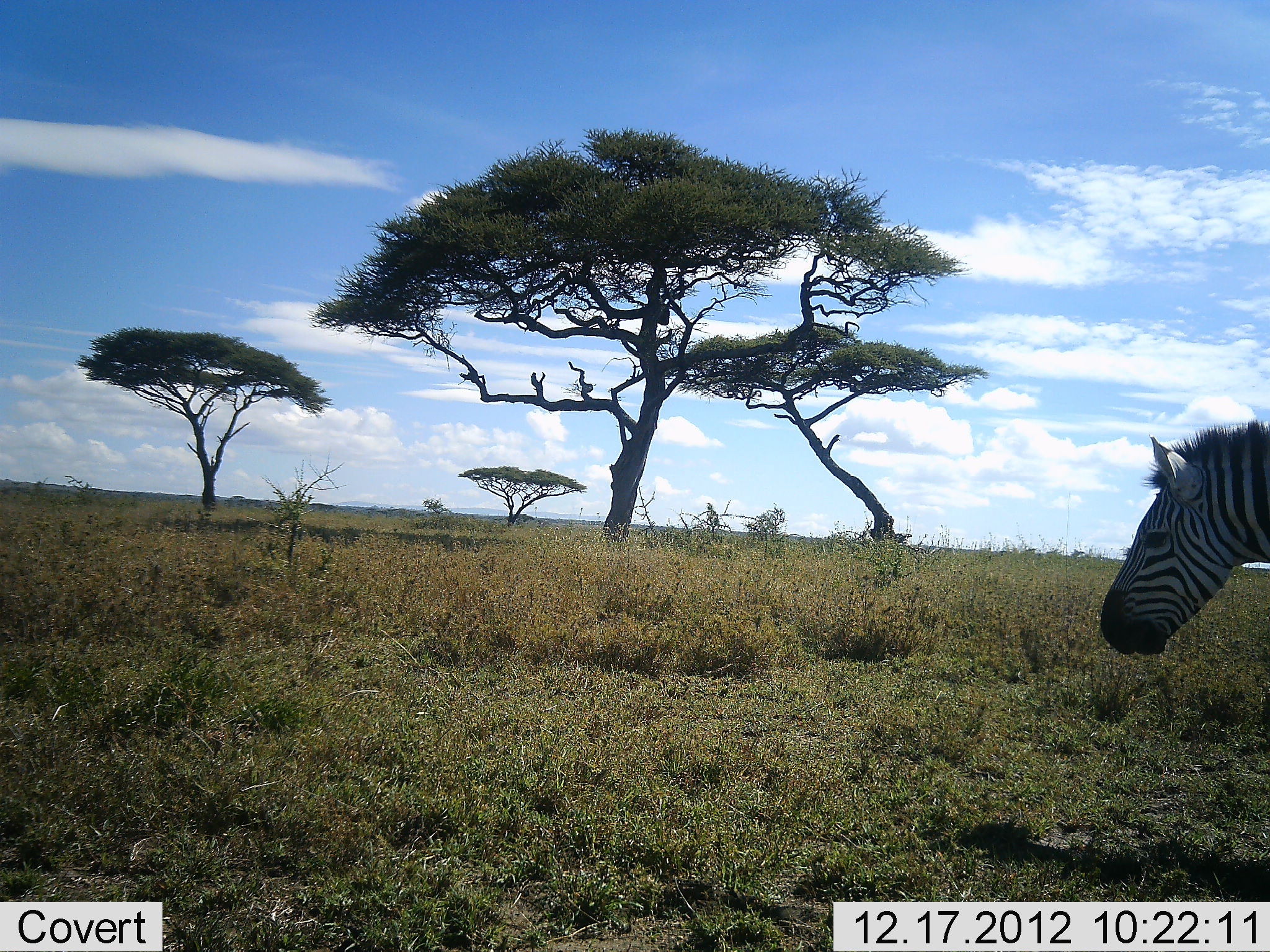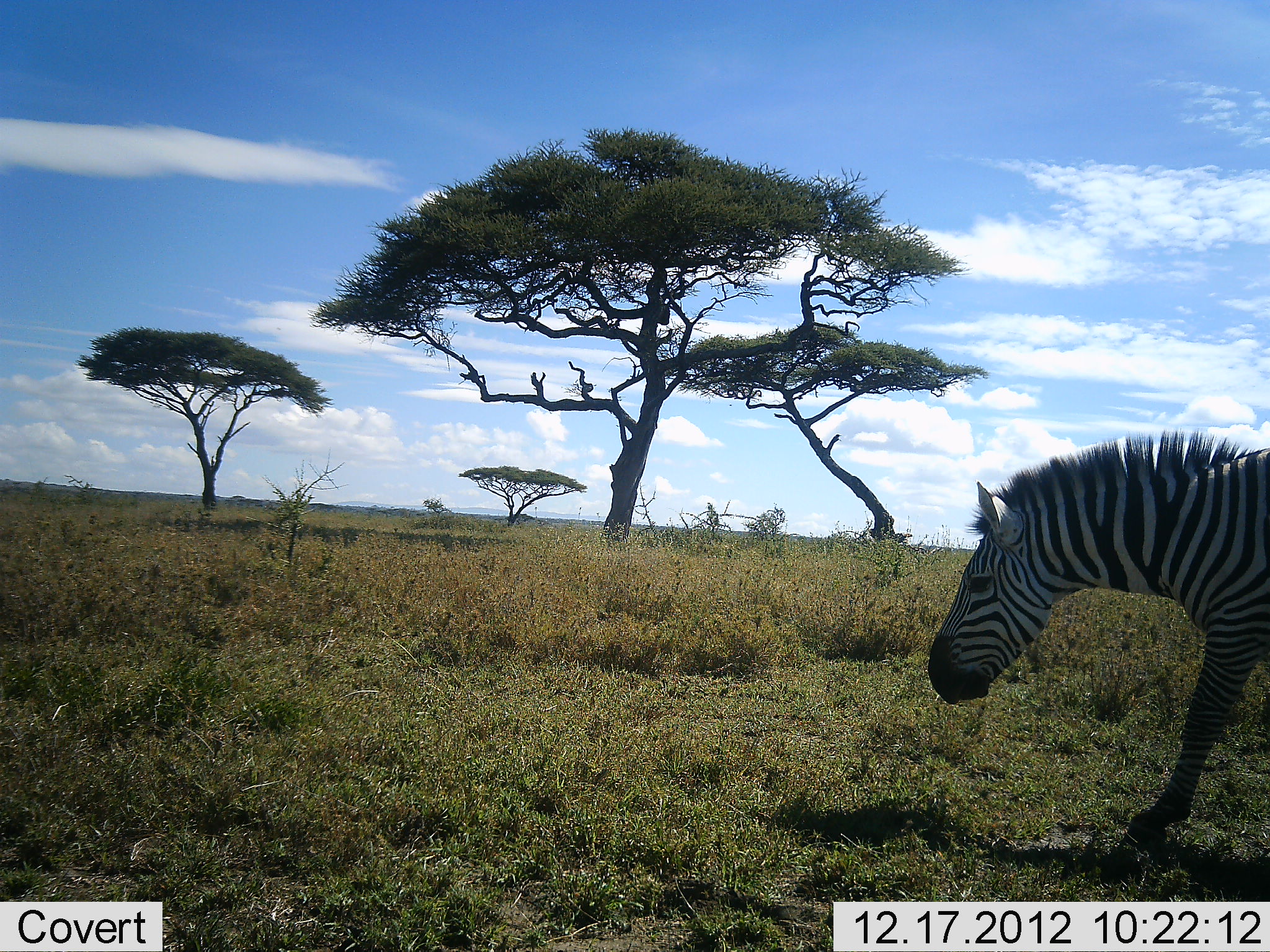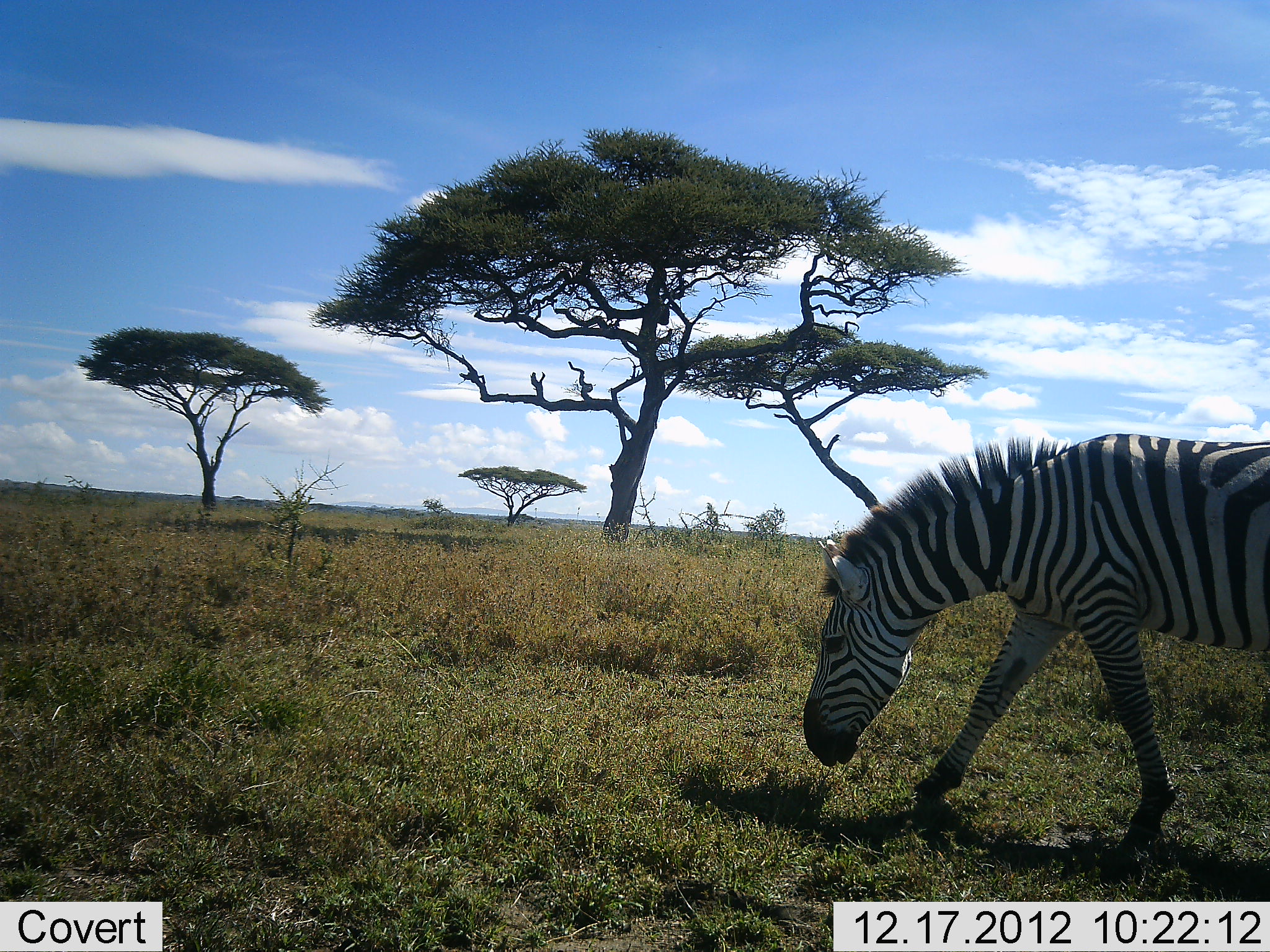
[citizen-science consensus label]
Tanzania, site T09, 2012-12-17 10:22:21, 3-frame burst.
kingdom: Animalia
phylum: Chordata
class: Mammalia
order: Perissodactyla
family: Equidae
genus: Equus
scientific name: Equus quagga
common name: plains zebra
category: zebra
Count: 1.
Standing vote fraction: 0%.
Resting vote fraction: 0%.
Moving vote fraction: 100%.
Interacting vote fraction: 0%.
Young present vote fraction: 0%.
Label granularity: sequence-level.